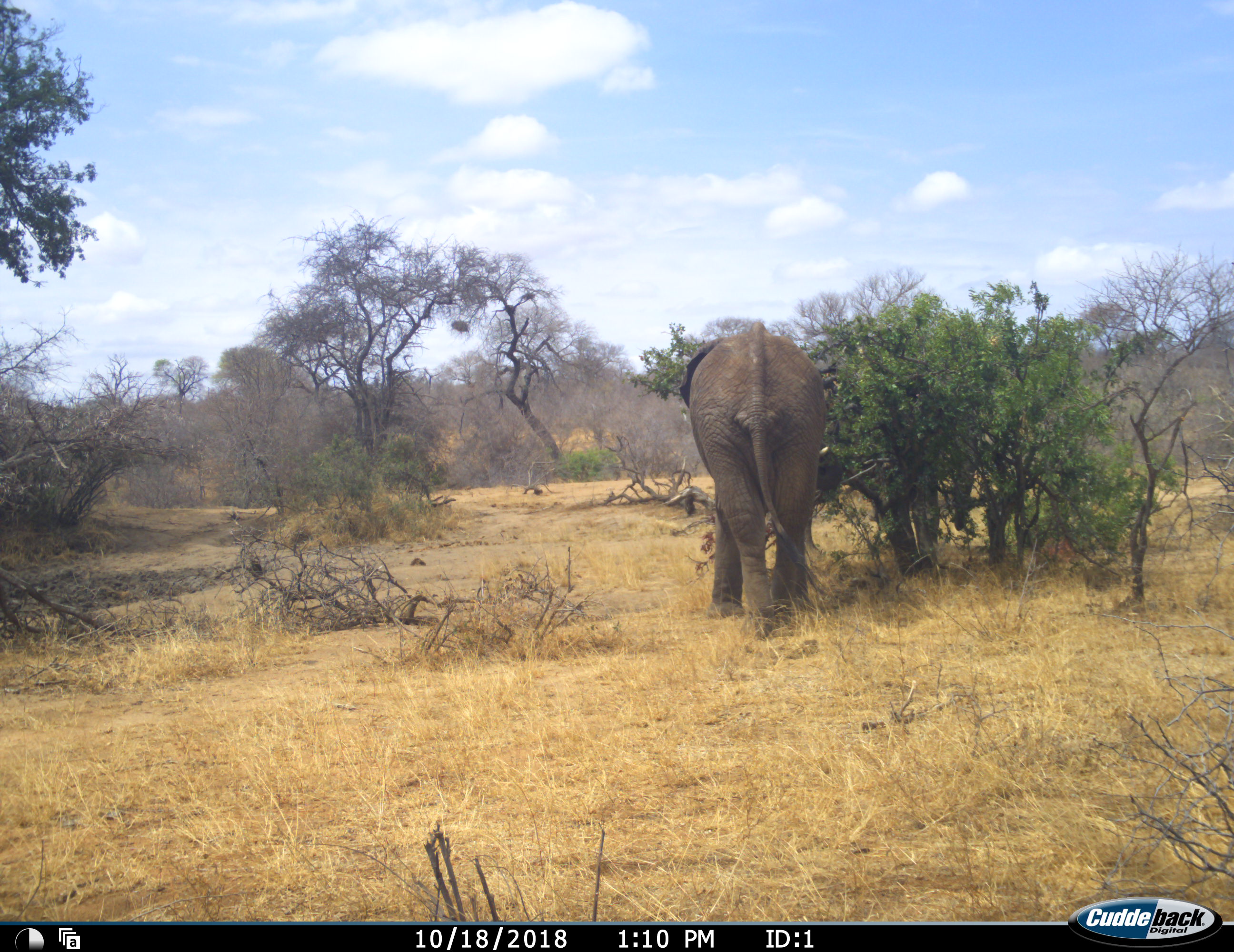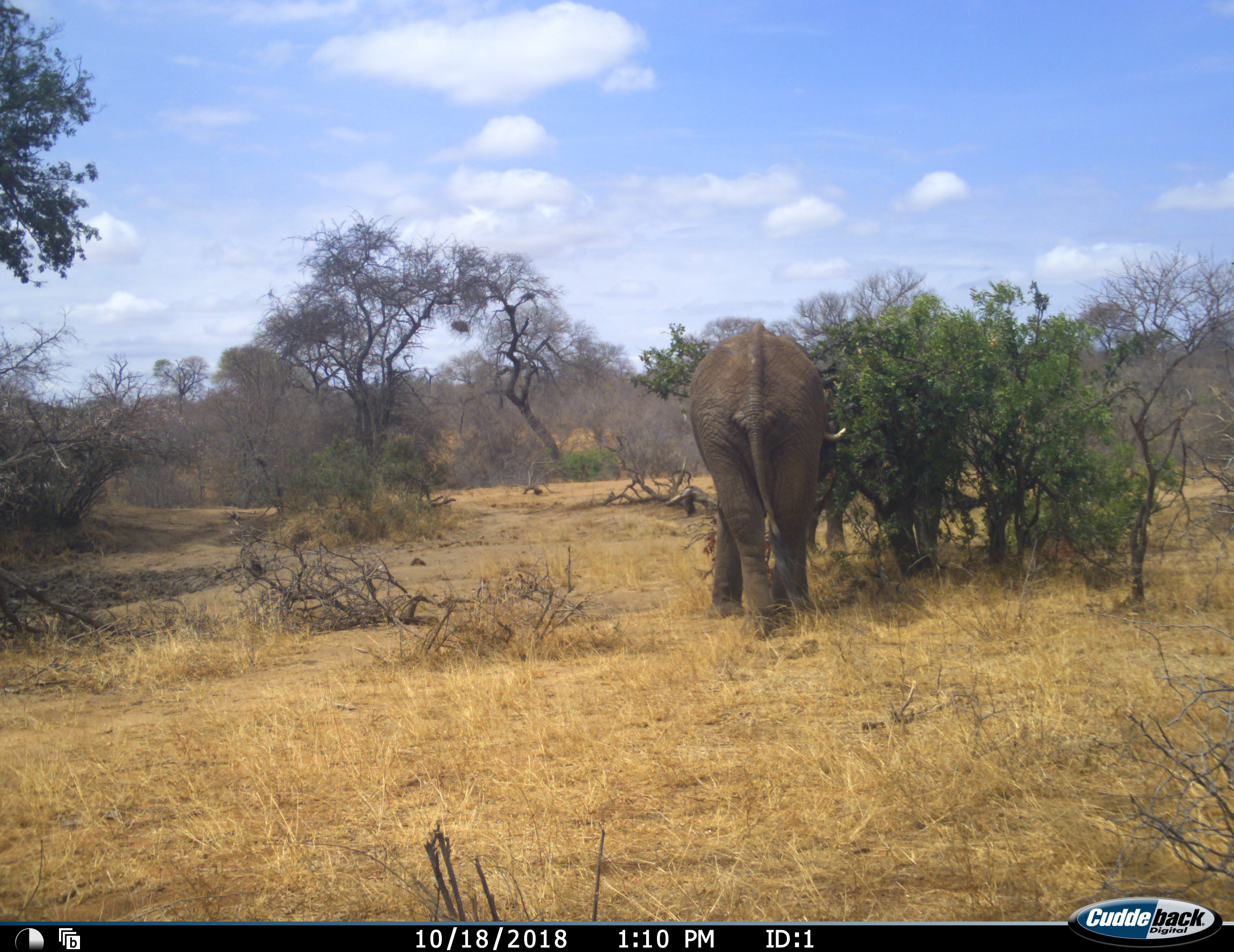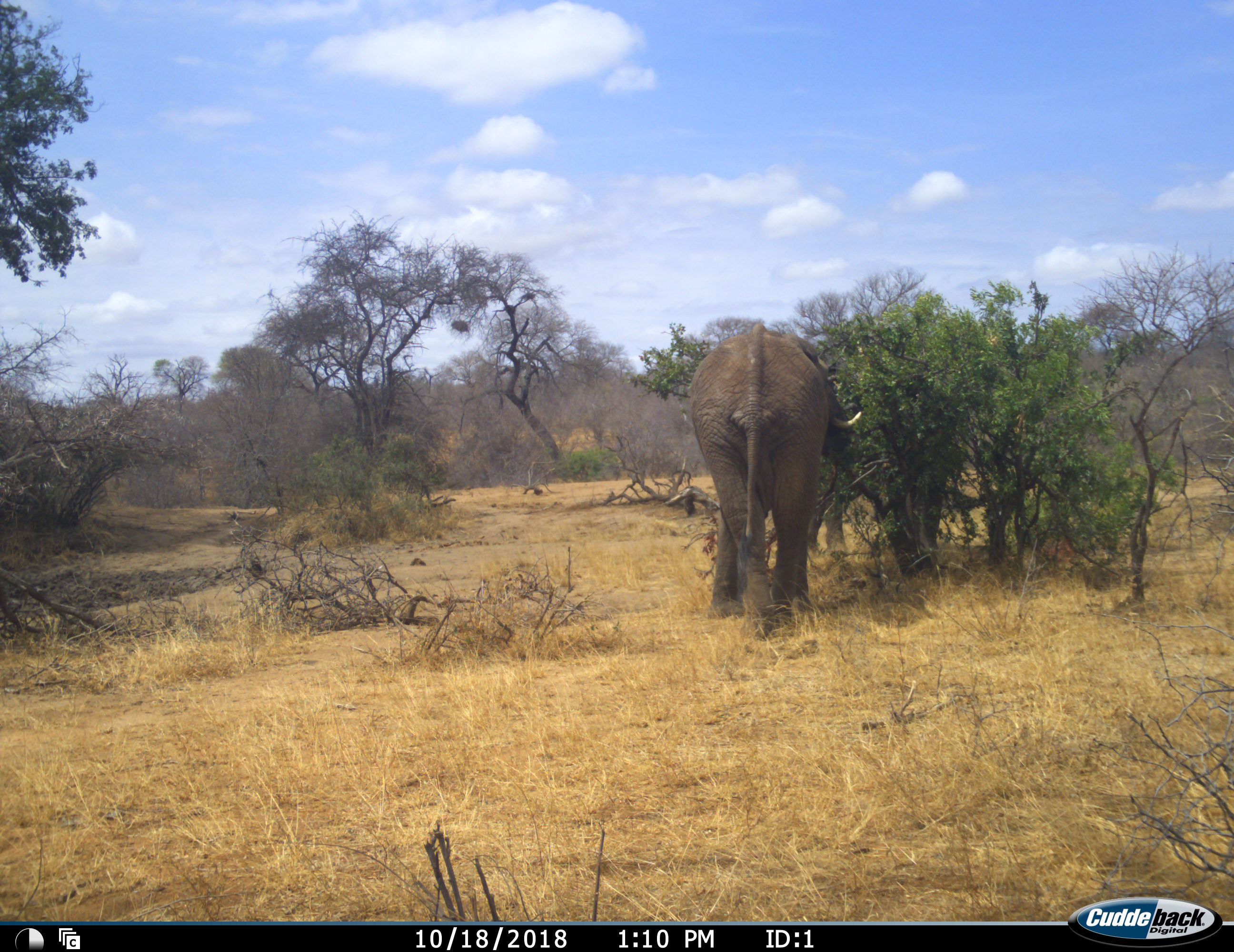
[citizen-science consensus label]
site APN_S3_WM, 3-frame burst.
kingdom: Animalia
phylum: Chordata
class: Mammalia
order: Proboscidea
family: Elephantidae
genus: Loxodonta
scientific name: Loxodonta africana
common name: african bush elephant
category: elephant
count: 1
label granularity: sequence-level